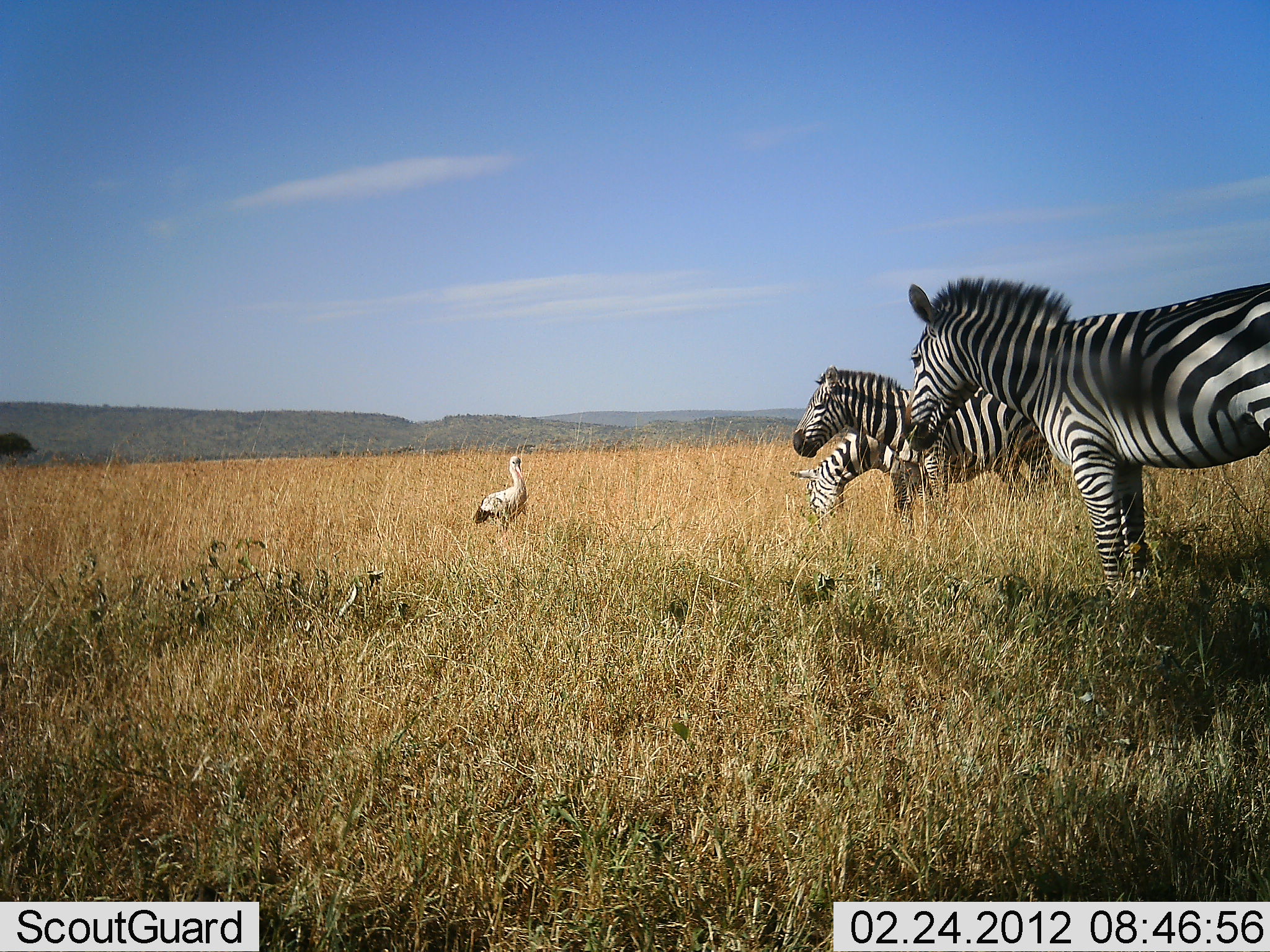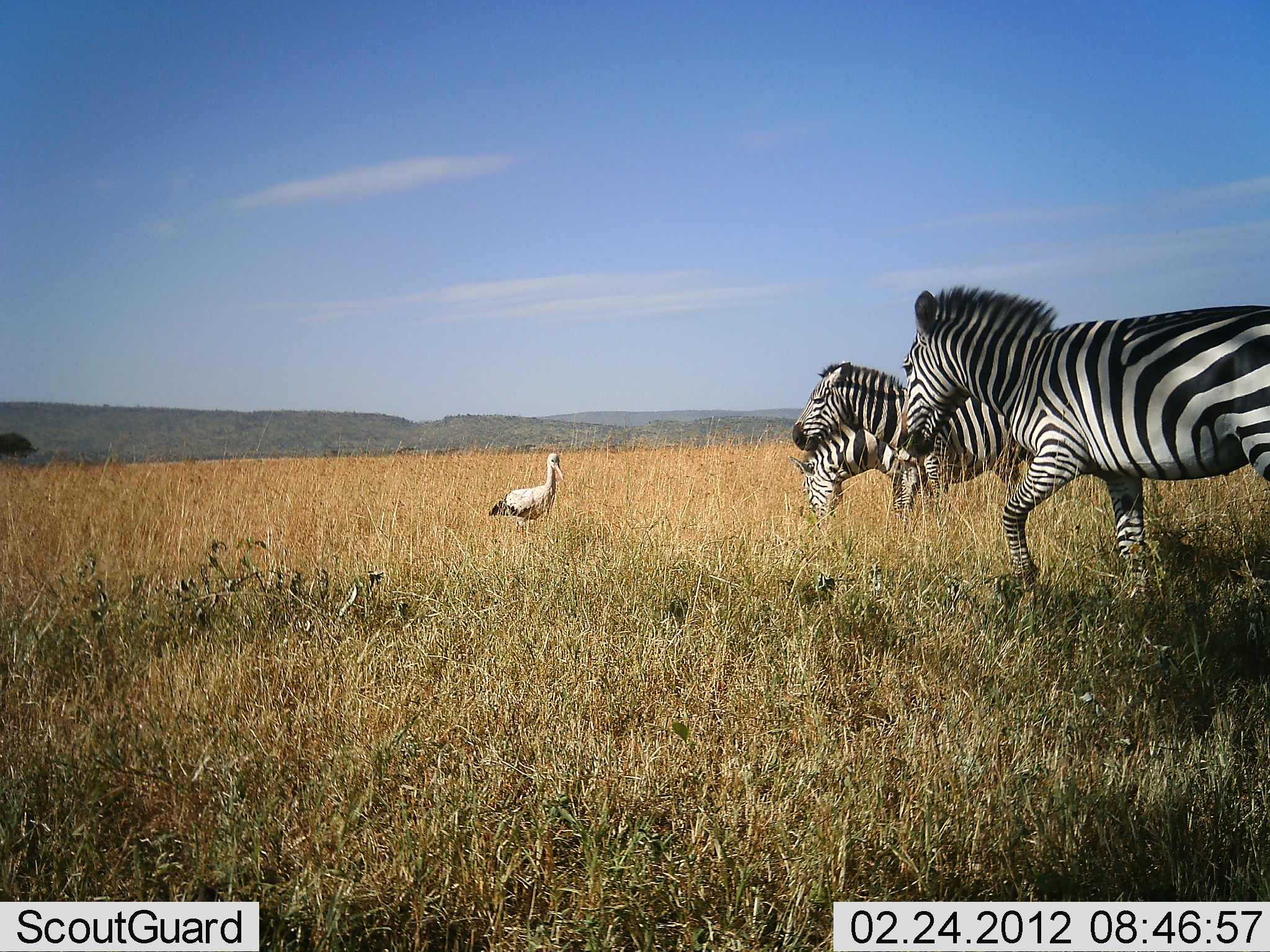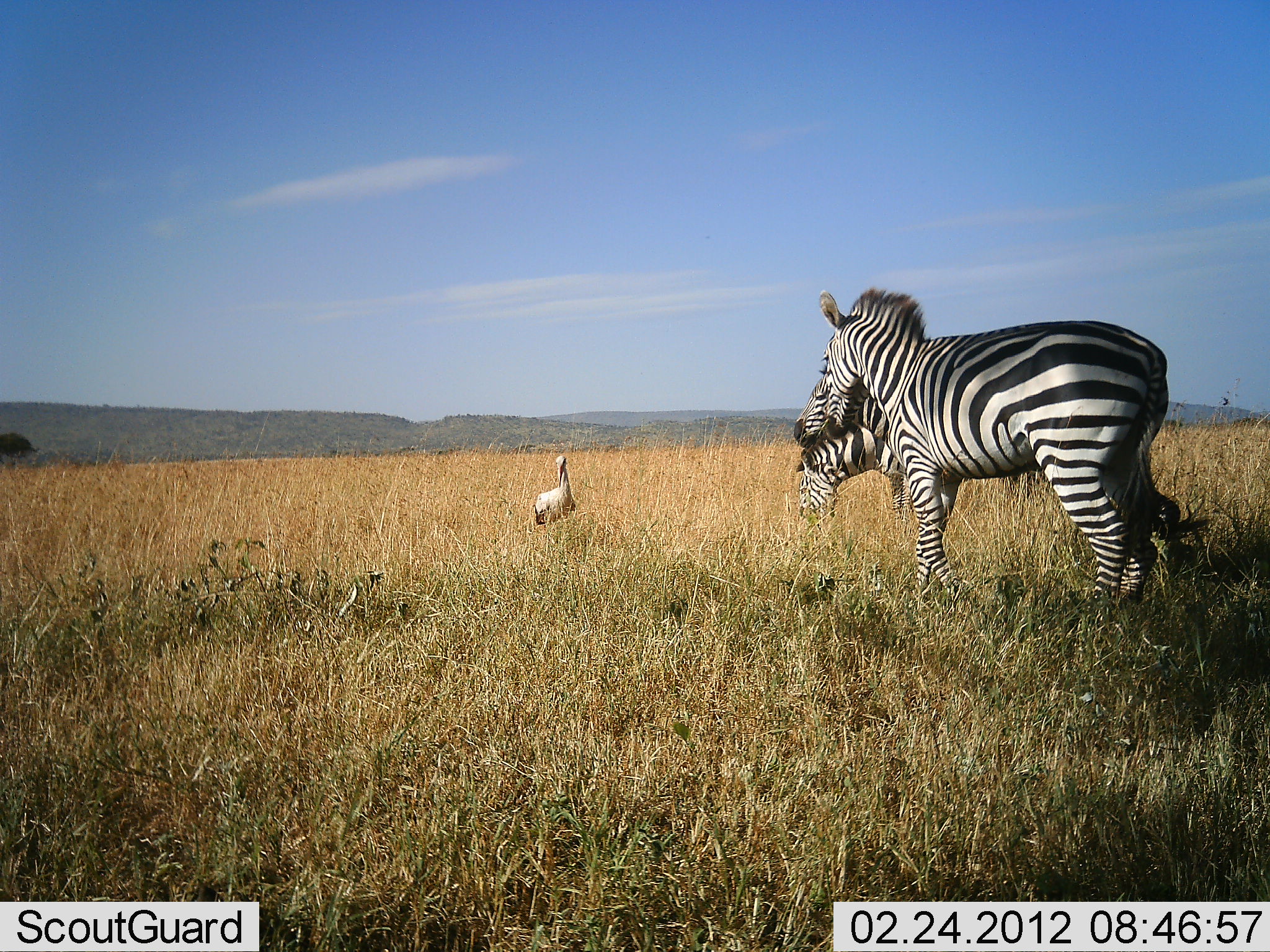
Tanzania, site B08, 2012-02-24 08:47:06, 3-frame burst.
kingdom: Animalia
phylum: Chordata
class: Aves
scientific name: Aves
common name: bird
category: otherbird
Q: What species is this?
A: Otherbird (bird) (Aves).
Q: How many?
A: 1.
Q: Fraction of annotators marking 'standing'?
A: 64%.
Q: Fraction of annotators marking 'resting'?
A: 0%.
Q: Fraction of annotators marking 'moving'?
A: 36%.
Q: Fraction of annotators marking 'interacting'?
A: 0%.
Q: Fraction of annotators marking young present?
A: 0%.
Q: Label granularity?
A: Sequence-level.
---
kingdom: Animalia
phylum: Chordata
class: Mammalia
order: Perissodactyla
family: Equidae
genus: Equus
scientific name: Equus quagga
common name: plains zebra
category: zebra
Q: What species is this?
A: Zebra (plains zebra) (Equus quagga).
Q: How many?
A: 3.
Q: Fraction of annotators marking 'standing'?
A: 53%.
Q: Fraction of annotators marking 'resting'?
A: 3%.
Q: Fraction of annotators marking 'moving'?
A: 83%.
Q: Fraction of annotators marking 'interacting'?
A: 10%.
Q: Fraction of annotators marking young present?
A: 0%.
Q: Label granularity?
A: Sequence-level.